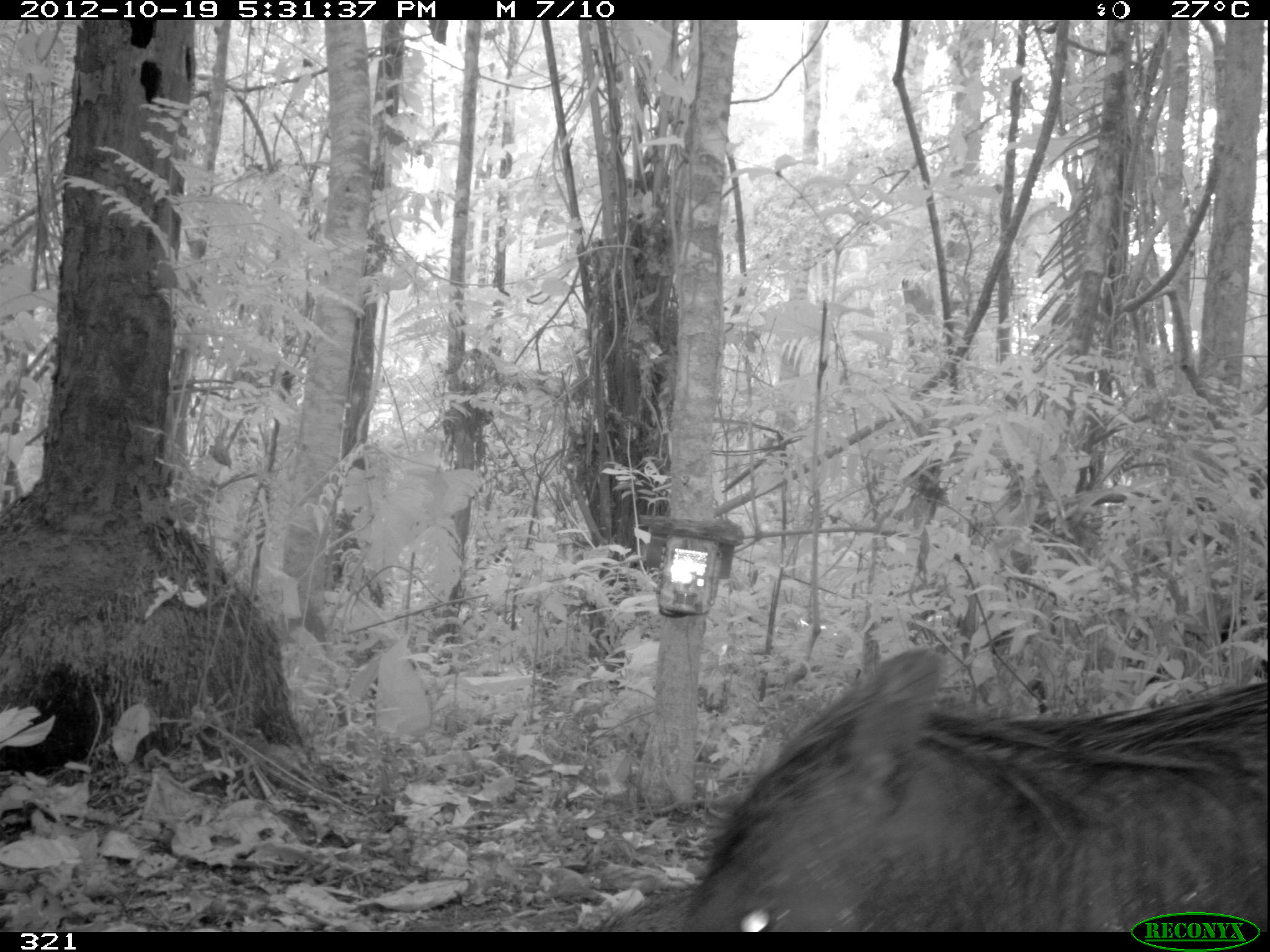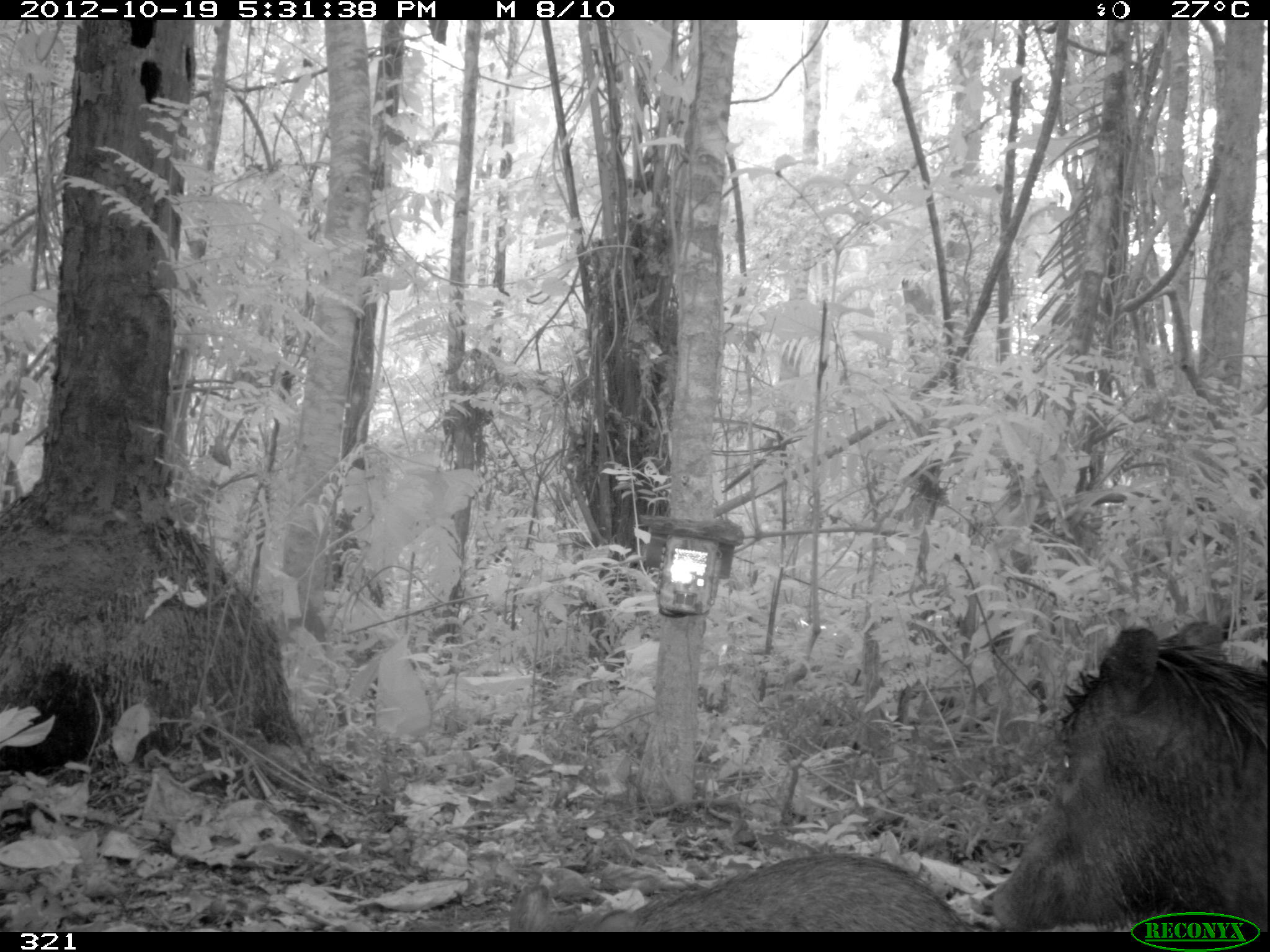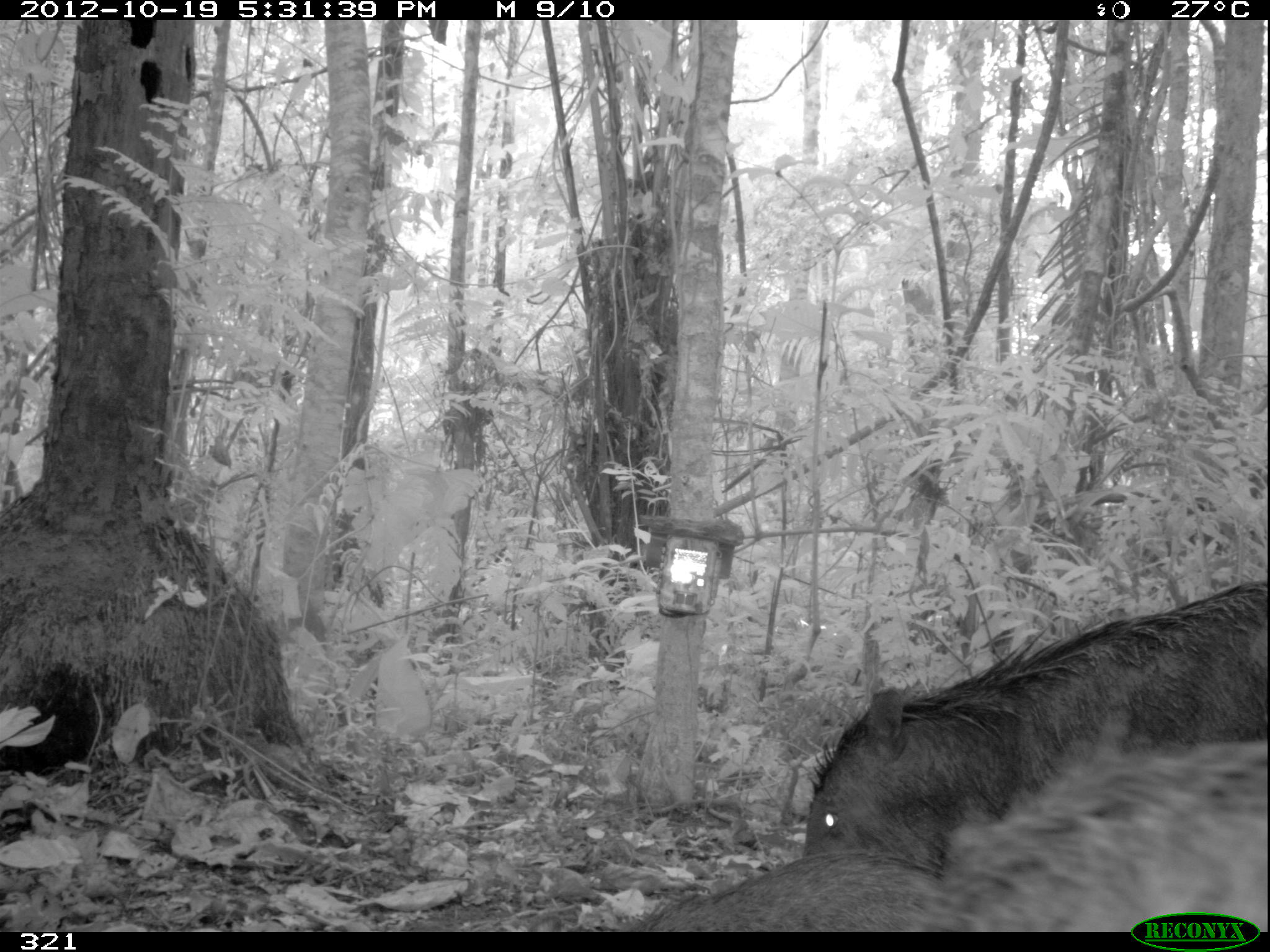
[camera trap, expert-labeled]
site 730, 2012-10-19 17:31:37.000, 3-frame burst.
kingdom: Animalia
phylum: Chordata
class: Mammalia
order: Artiodactyla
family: Tayassuidae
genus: Tayassu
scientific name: Tayassu pecari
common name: white-lipped peccary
Tayassu pecari (white-lipped peccary).